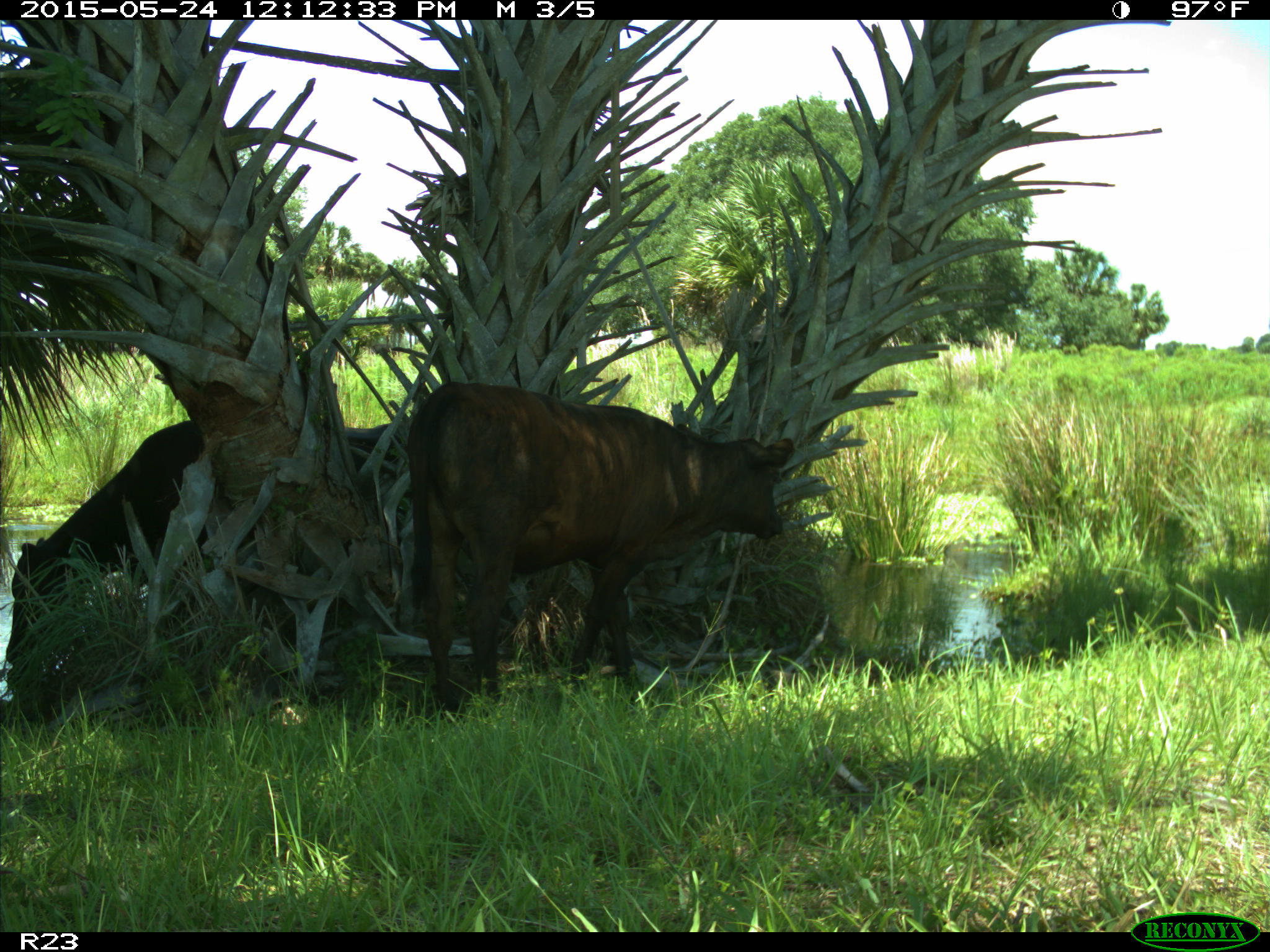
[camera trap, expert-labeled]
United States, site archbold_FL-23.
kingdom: Animalia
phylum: Chordata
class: Mammalia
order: Artiodactyla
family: Bovidae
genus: Bos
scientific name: Bos taurus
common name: domestic cow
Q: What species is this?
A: Bos taurus (domestic cow).